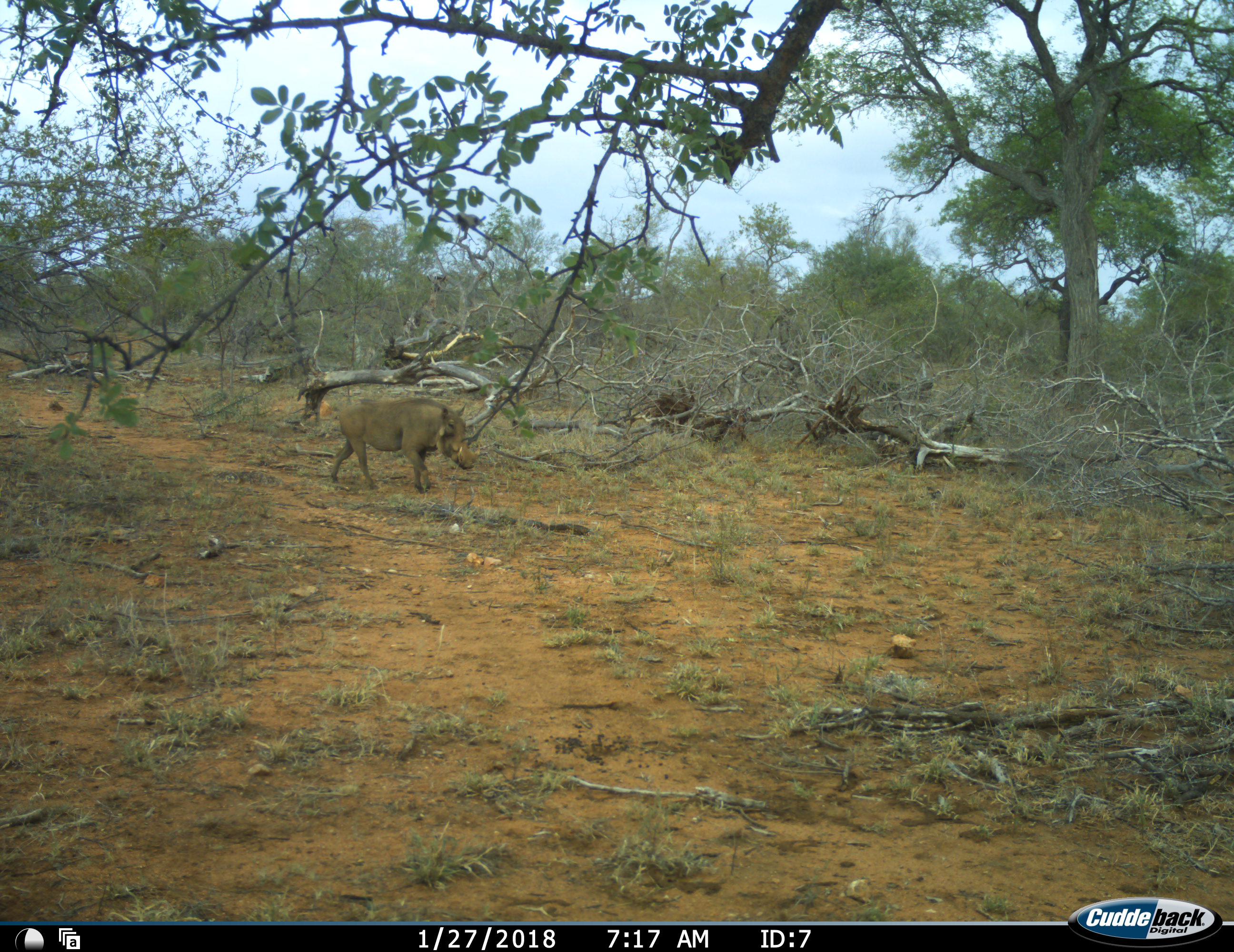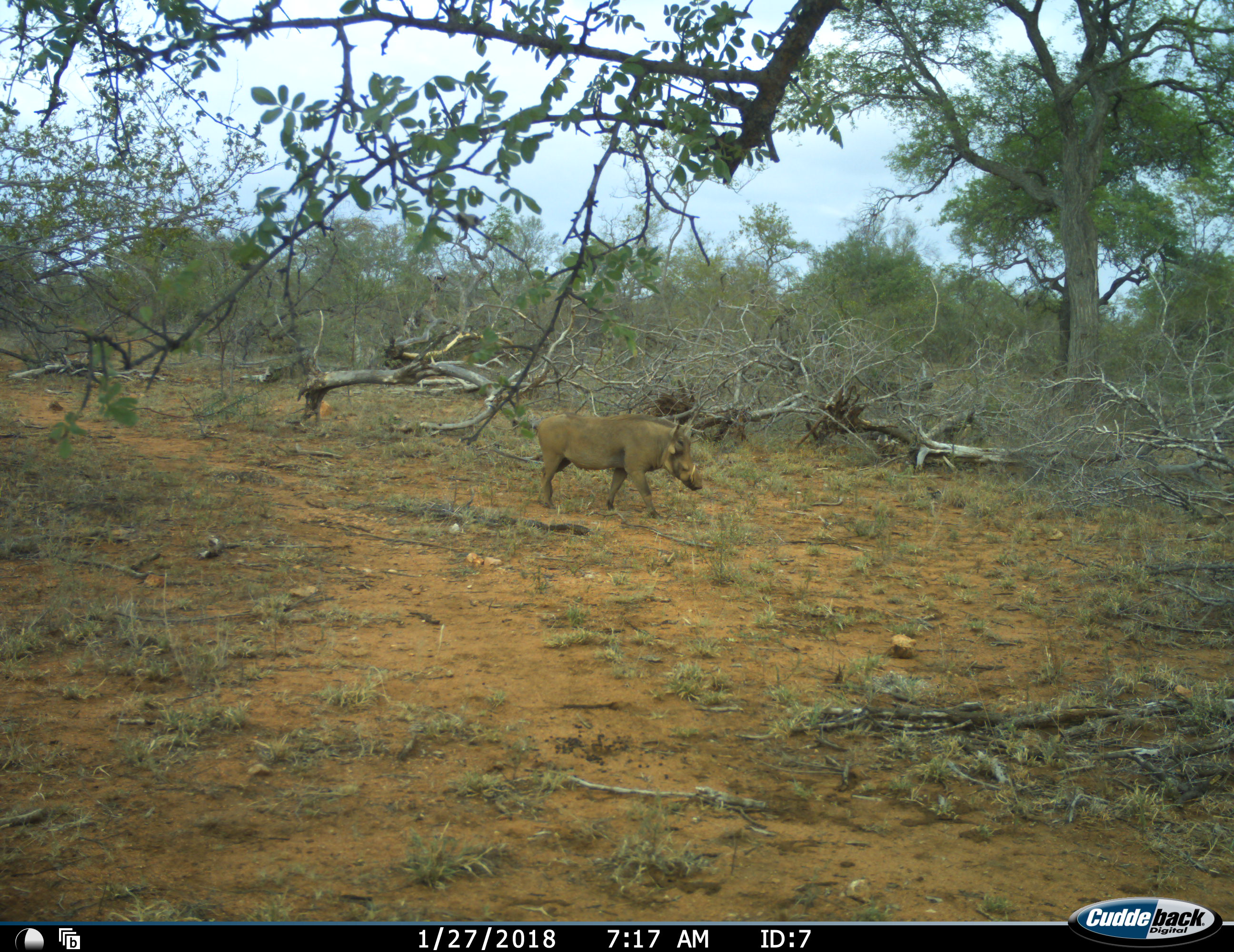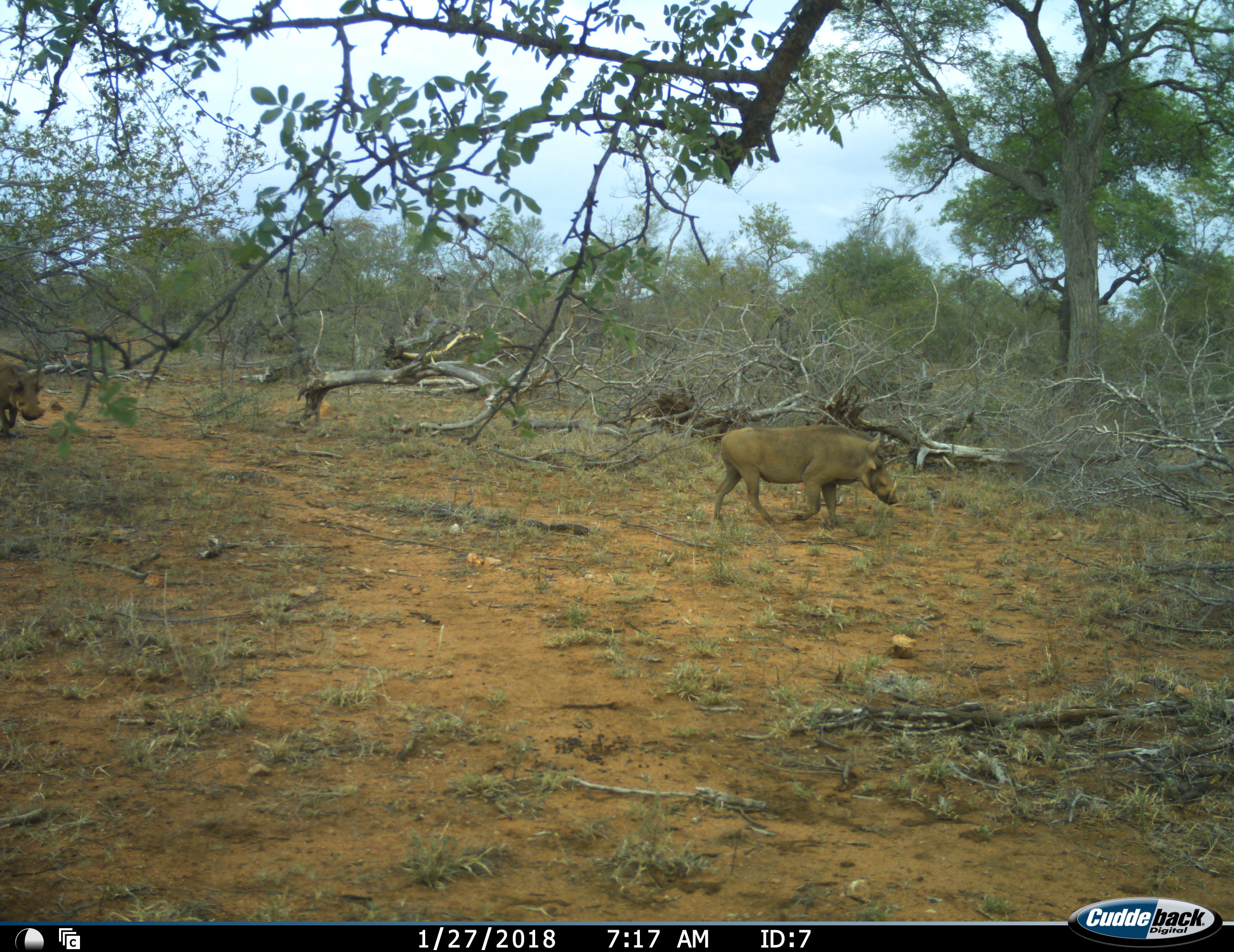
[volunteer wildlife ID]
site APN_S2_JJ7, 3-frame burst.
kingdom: Animalia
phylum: Chordata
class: Mammalia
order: Artiodactyla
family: Suidae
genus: Phacochoerus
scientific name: Phacochoerus africanus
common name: warthog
Warthog (Phacochoerus africanus), count 2. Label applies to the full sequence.